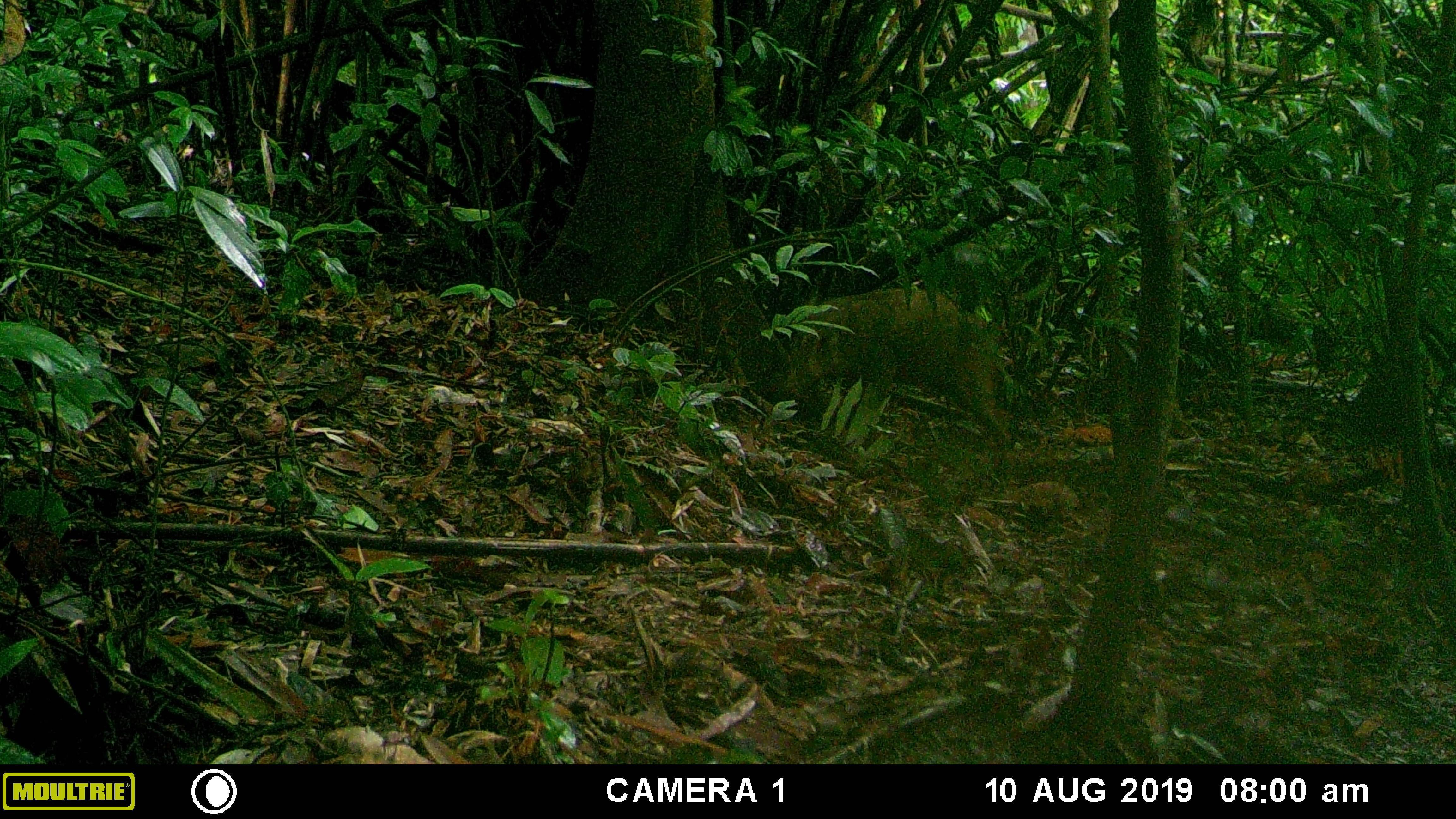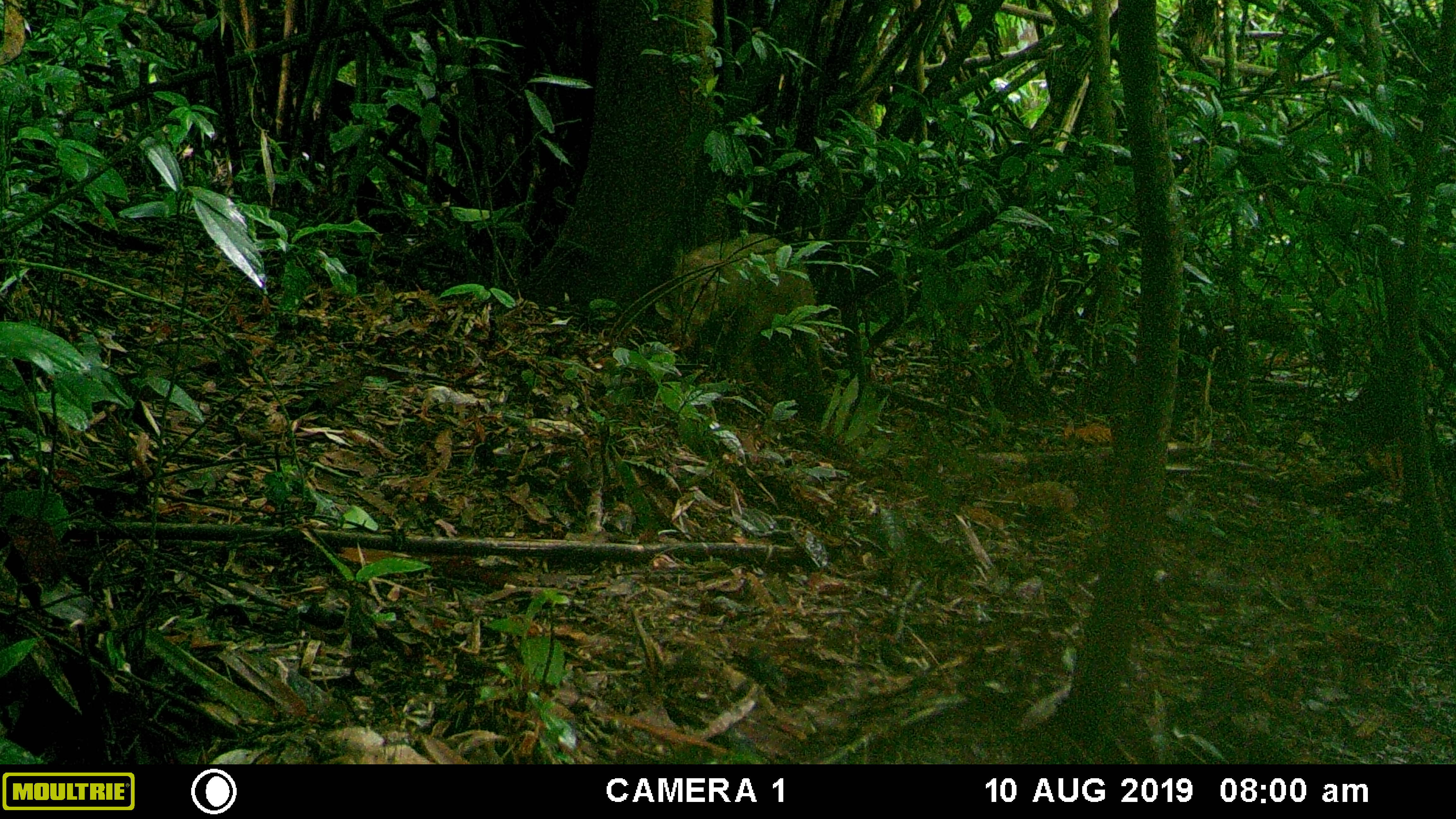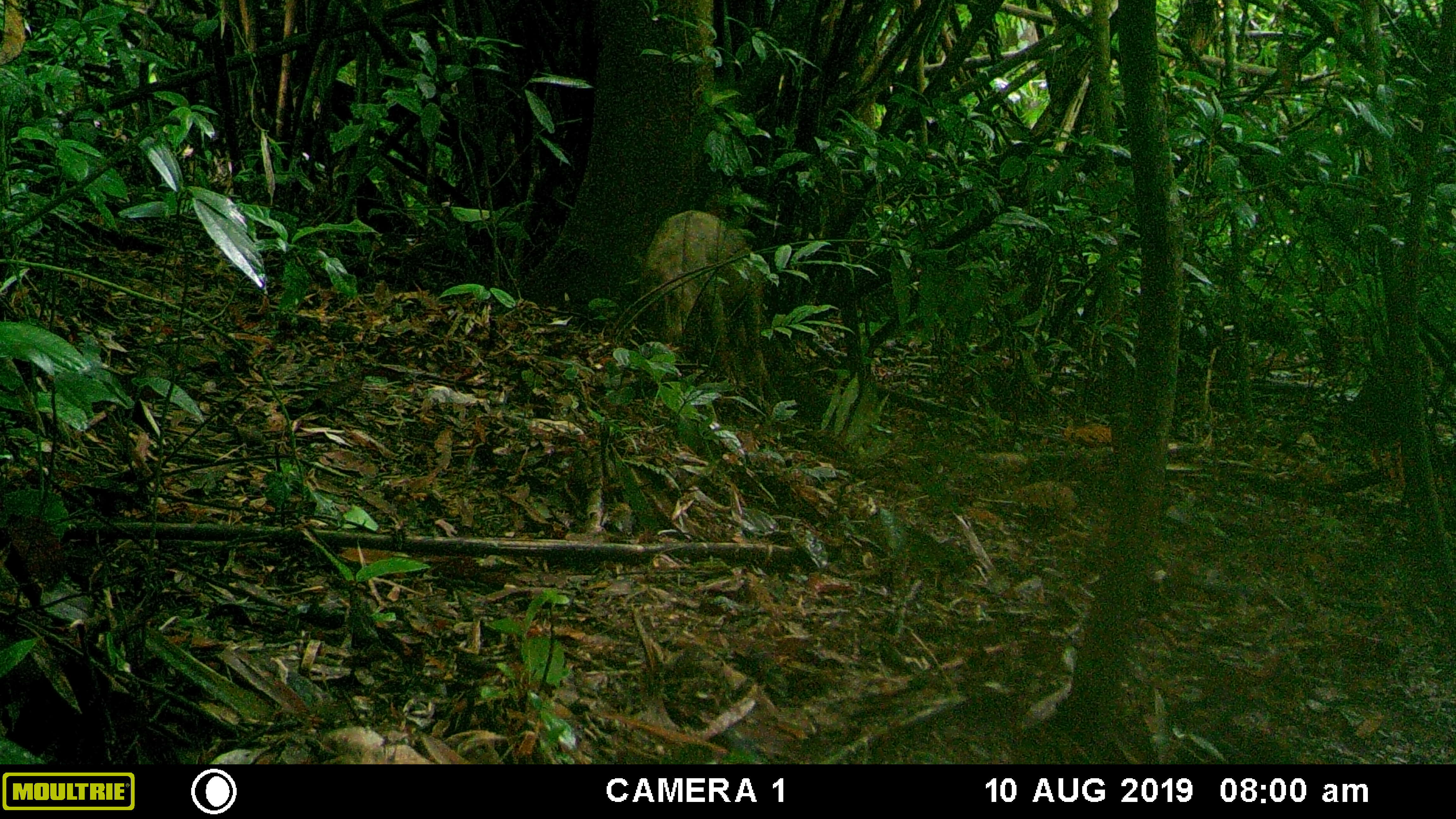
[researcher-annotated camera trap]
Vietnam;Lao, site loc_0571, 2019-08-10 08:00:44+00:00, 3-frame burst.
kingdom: Animalia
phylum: Chordata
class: Mammalia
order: Artiodactyla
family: Suidae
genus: Sus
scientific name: Sus scrofa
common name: eurasian wild pig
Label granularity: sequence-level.